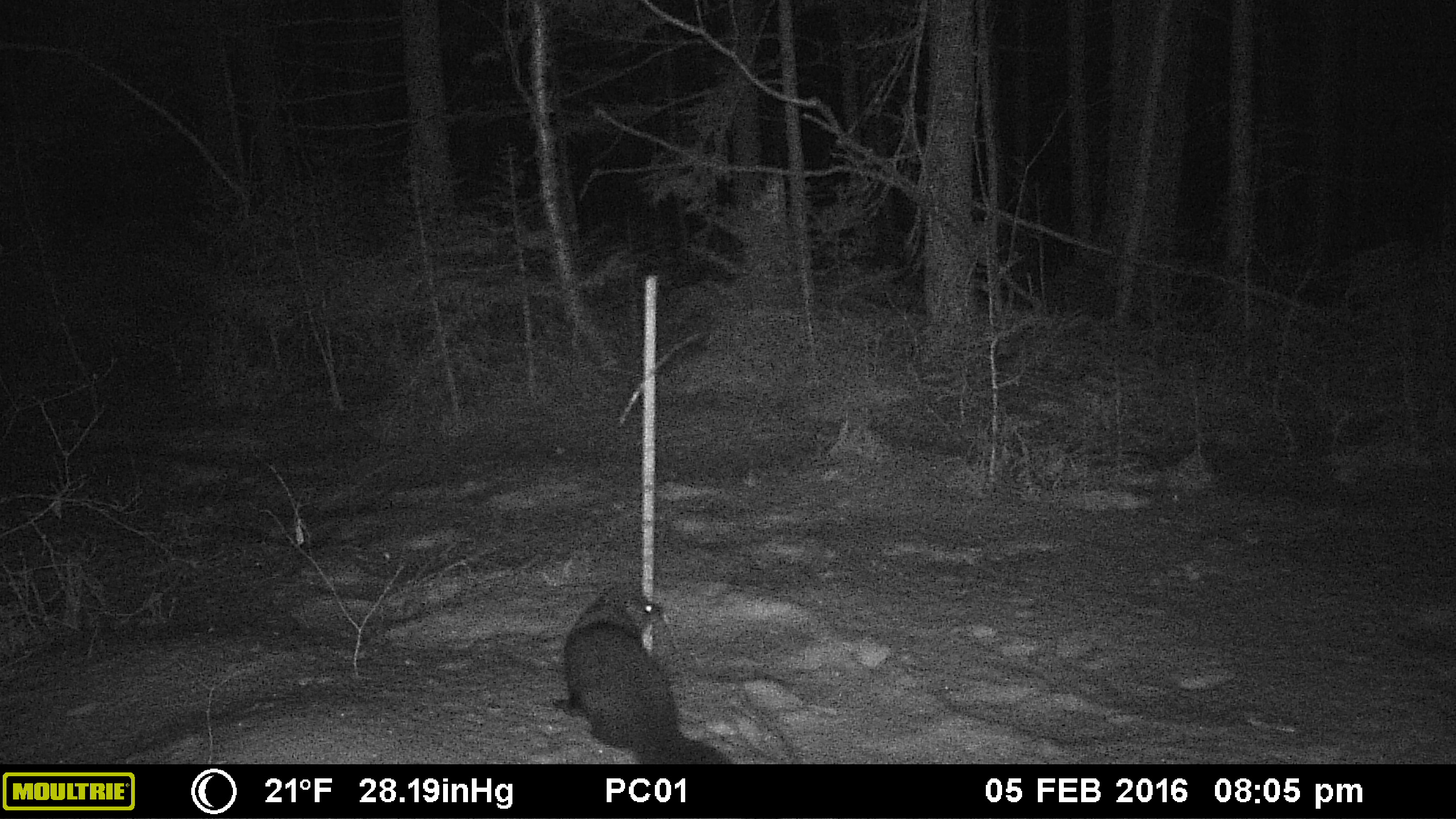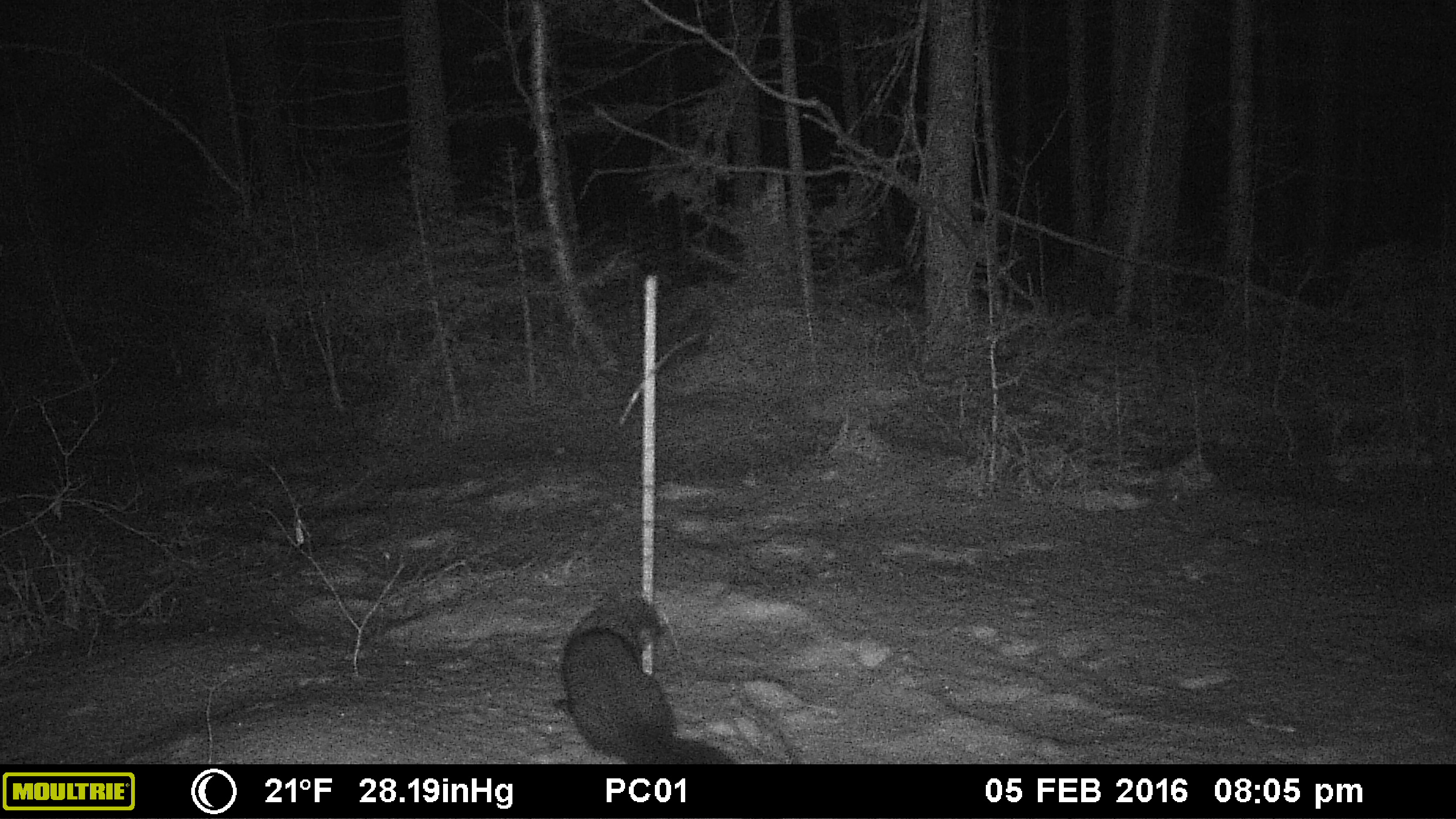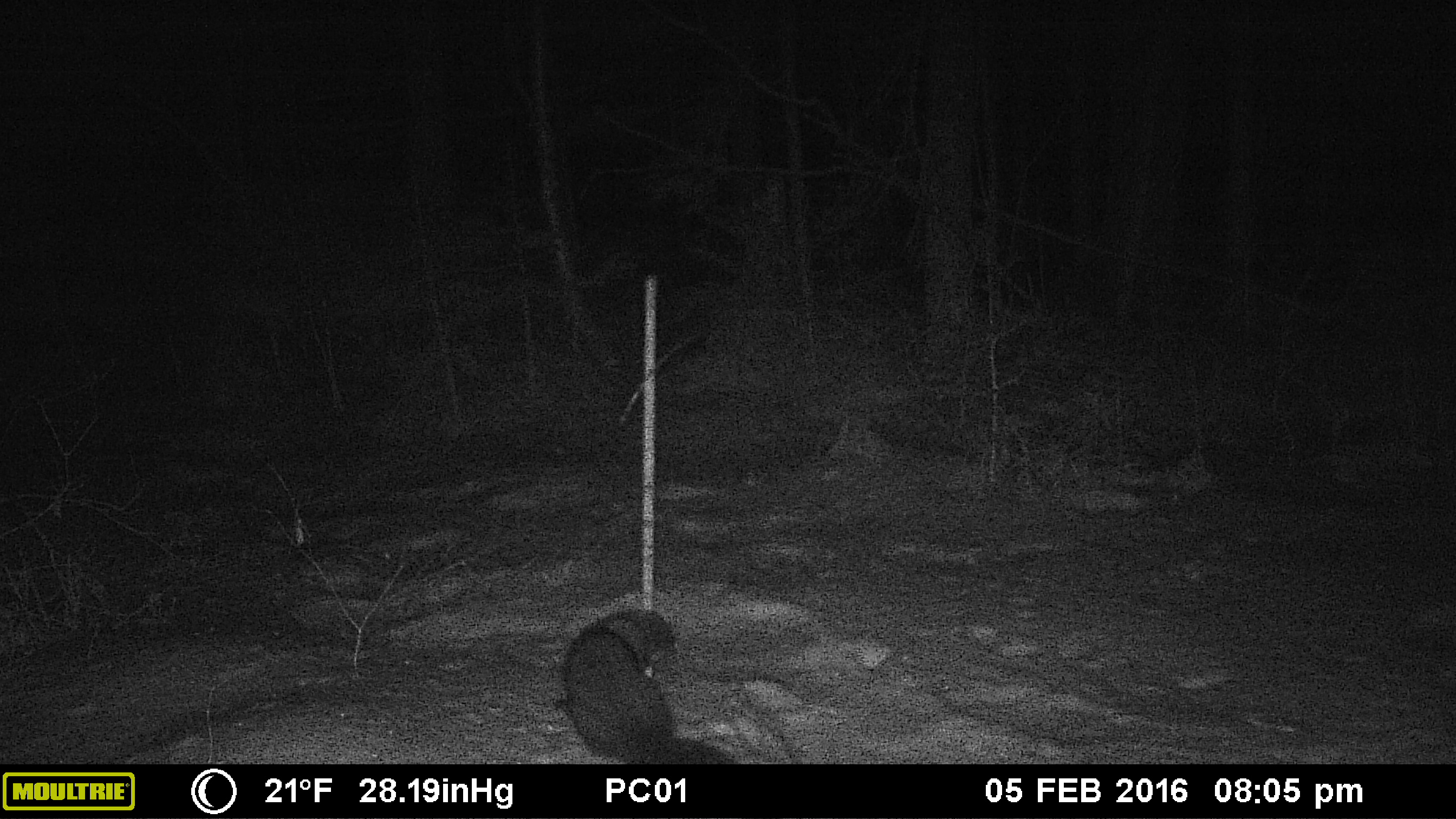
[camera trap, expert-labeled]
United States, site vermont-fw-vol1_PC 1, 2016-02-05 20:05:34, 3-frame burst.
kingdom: Animalia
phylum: Chordata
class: Mammalia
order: Carnivora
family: Mustelidae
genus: Pekania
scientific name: Pekania pennanti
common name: fisher